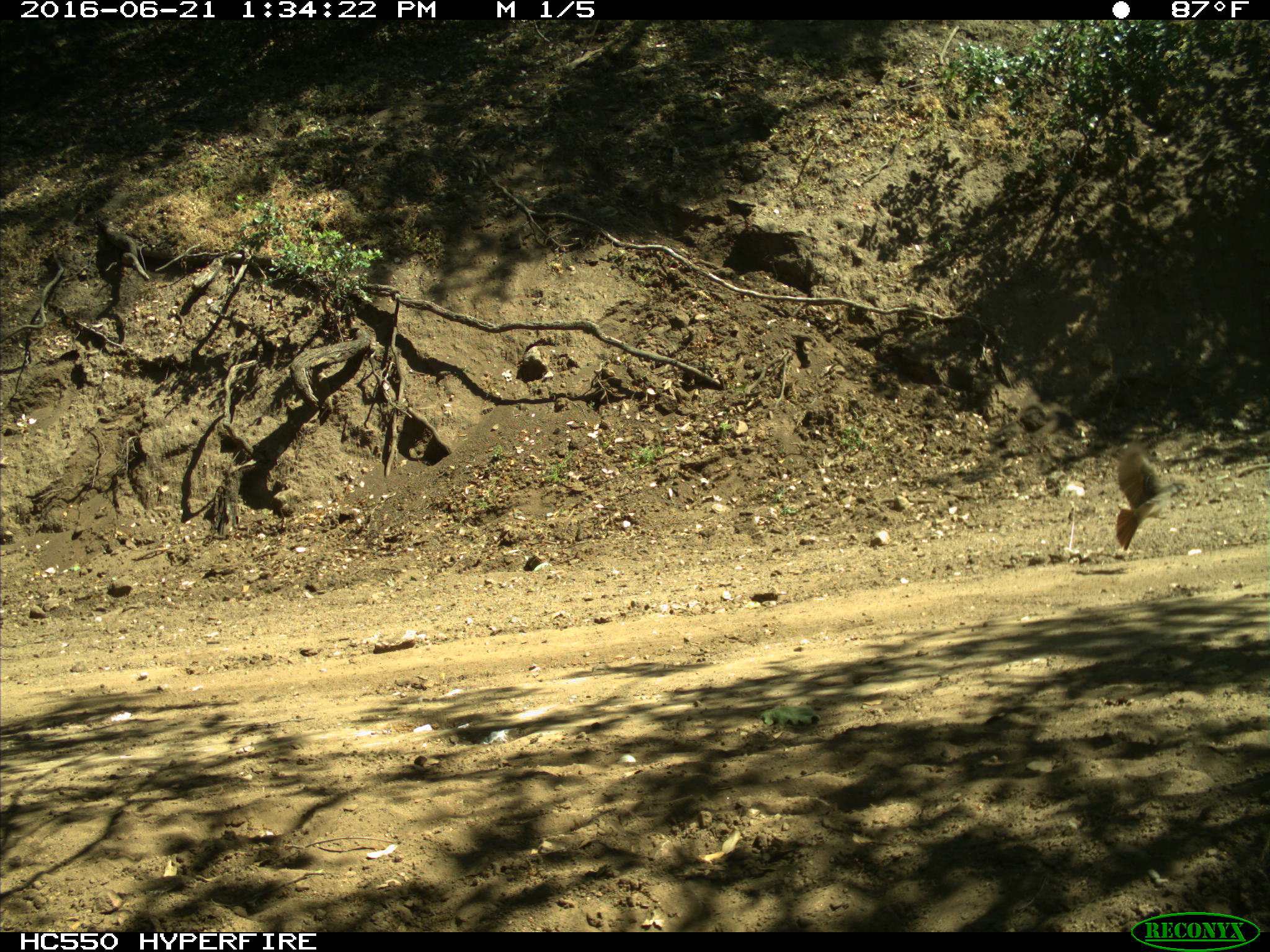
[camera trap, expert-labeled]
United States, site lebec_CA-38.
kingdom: Animalia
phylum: Chordata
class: Aves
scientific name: Aves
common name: birds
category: unidentified bird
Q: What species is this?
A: Unidentified bird (birds) (Aves).